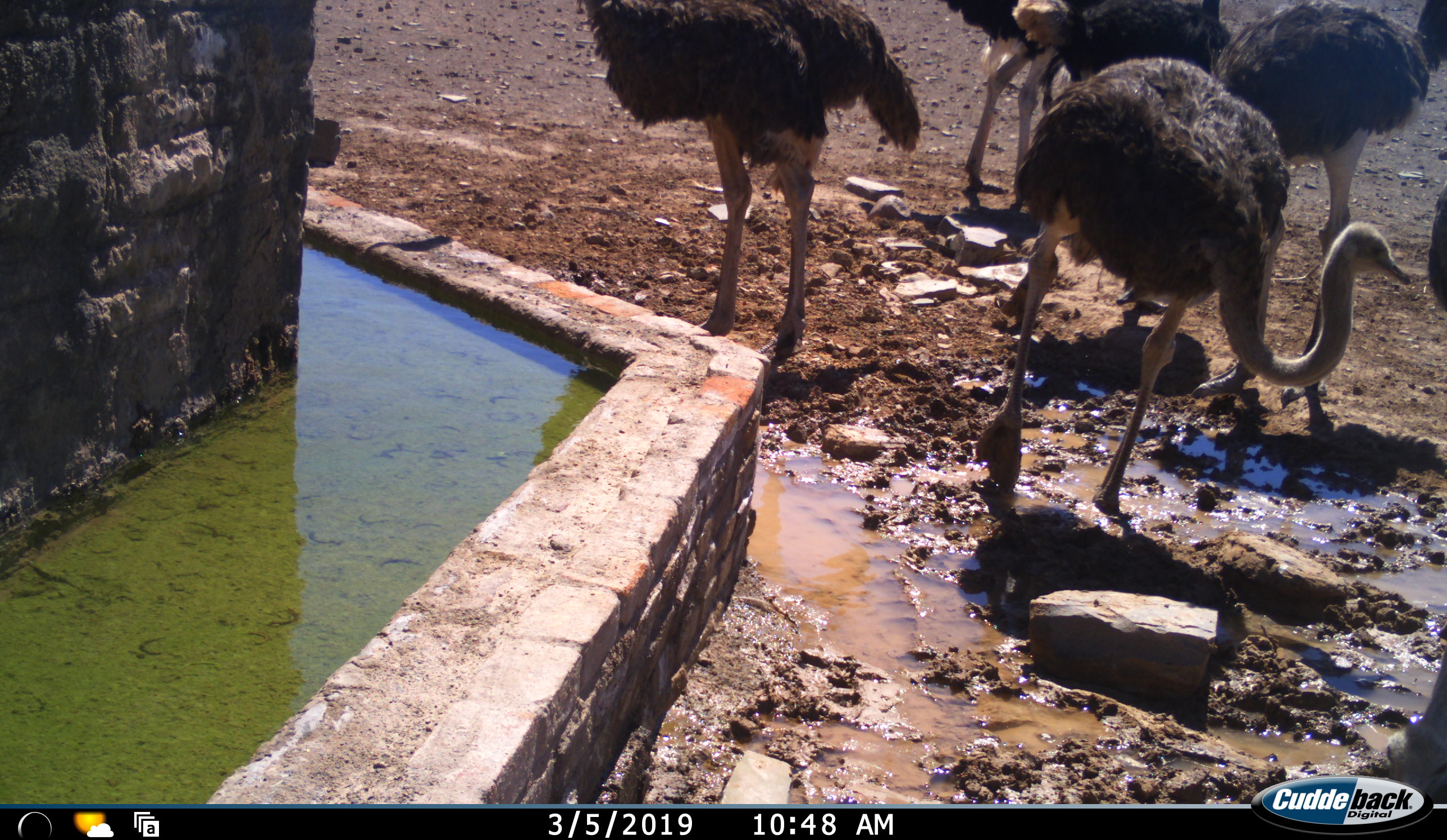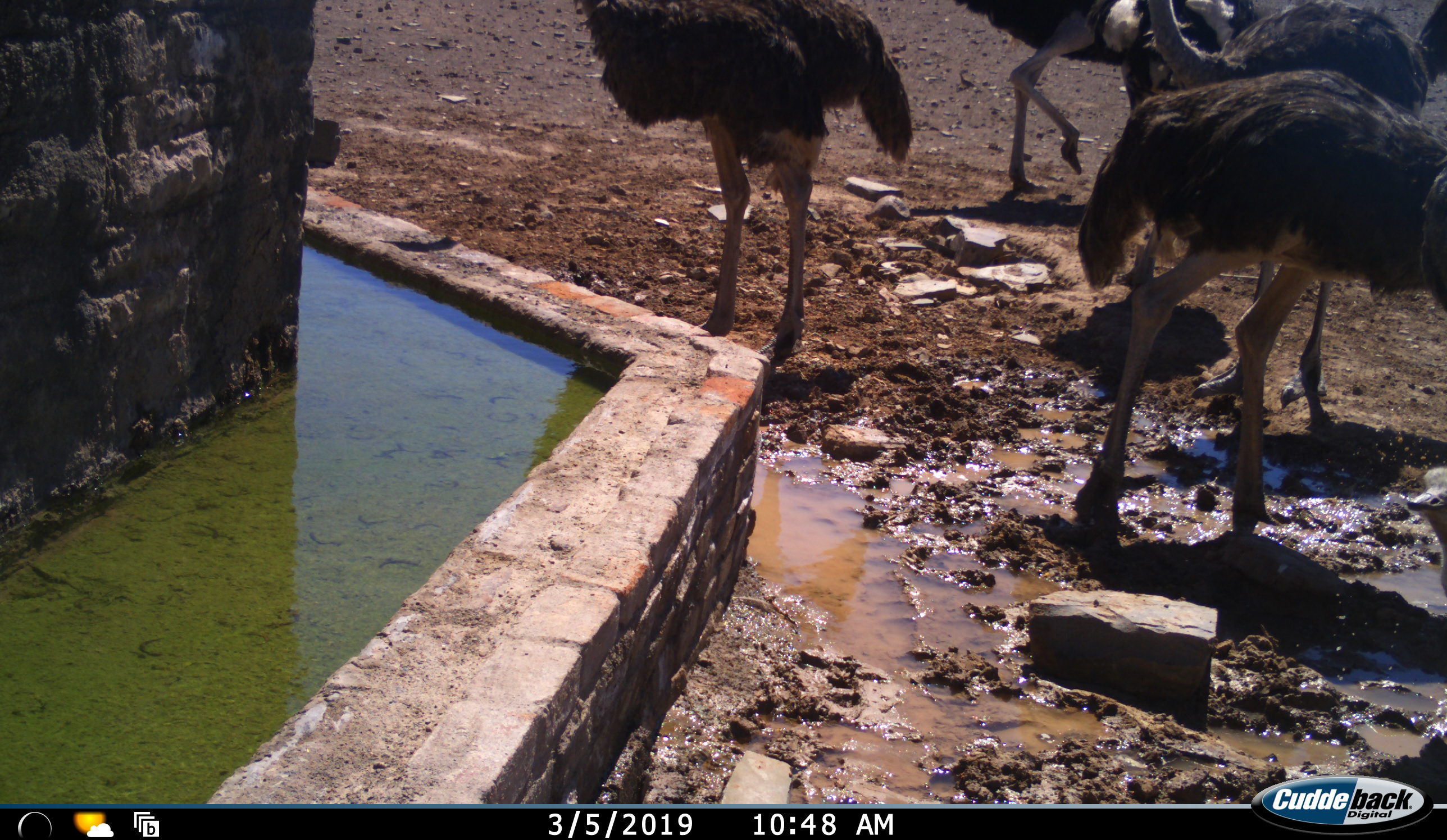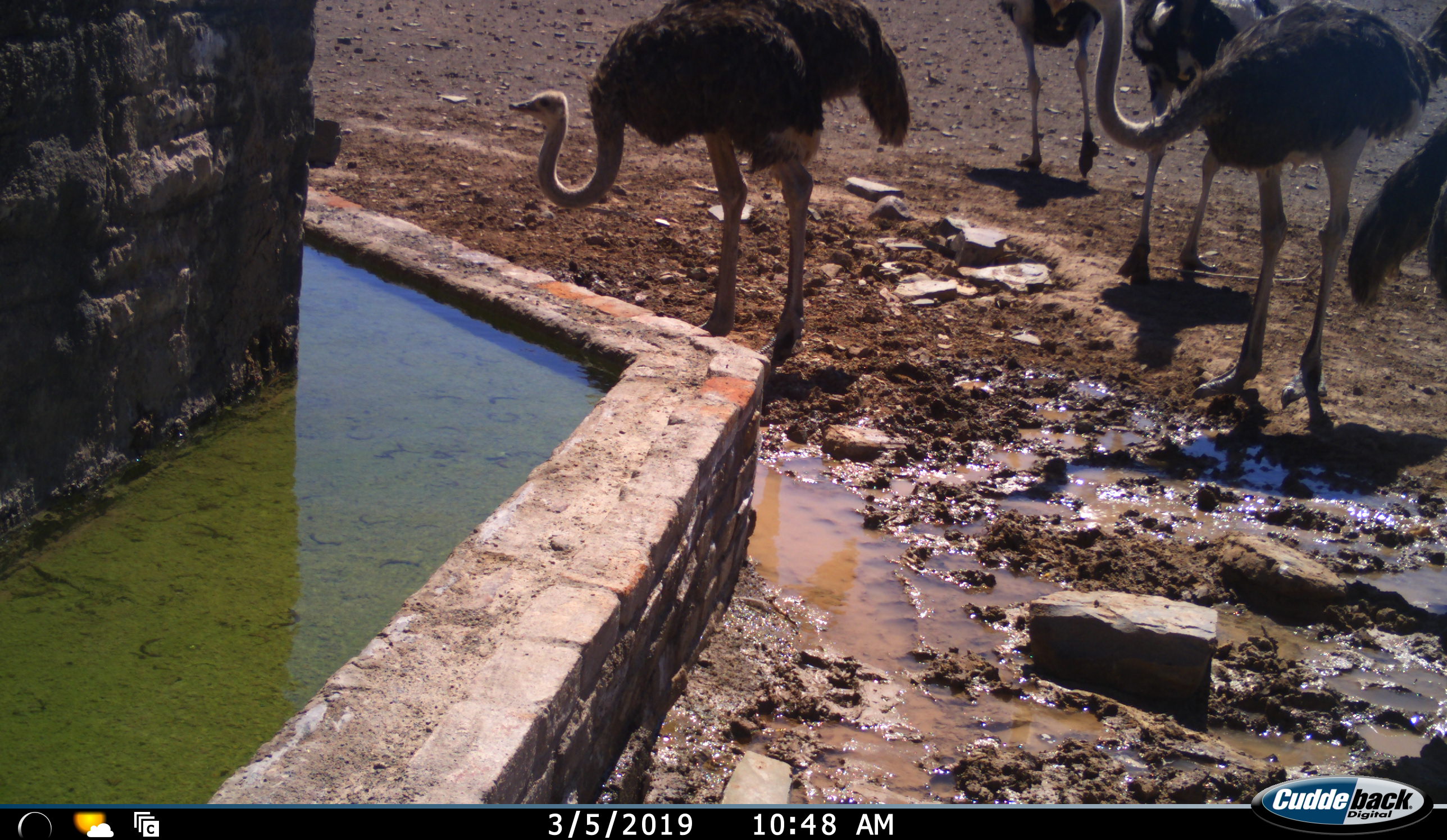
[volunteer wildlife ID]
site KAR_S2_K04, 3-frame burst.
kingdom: Animalia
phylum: Chordata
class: Aves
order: Struthioniformes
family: Struthionidae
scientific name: Struthionidae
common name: ostrich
Ostrich (Struthionidae), count 6. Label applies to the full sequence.